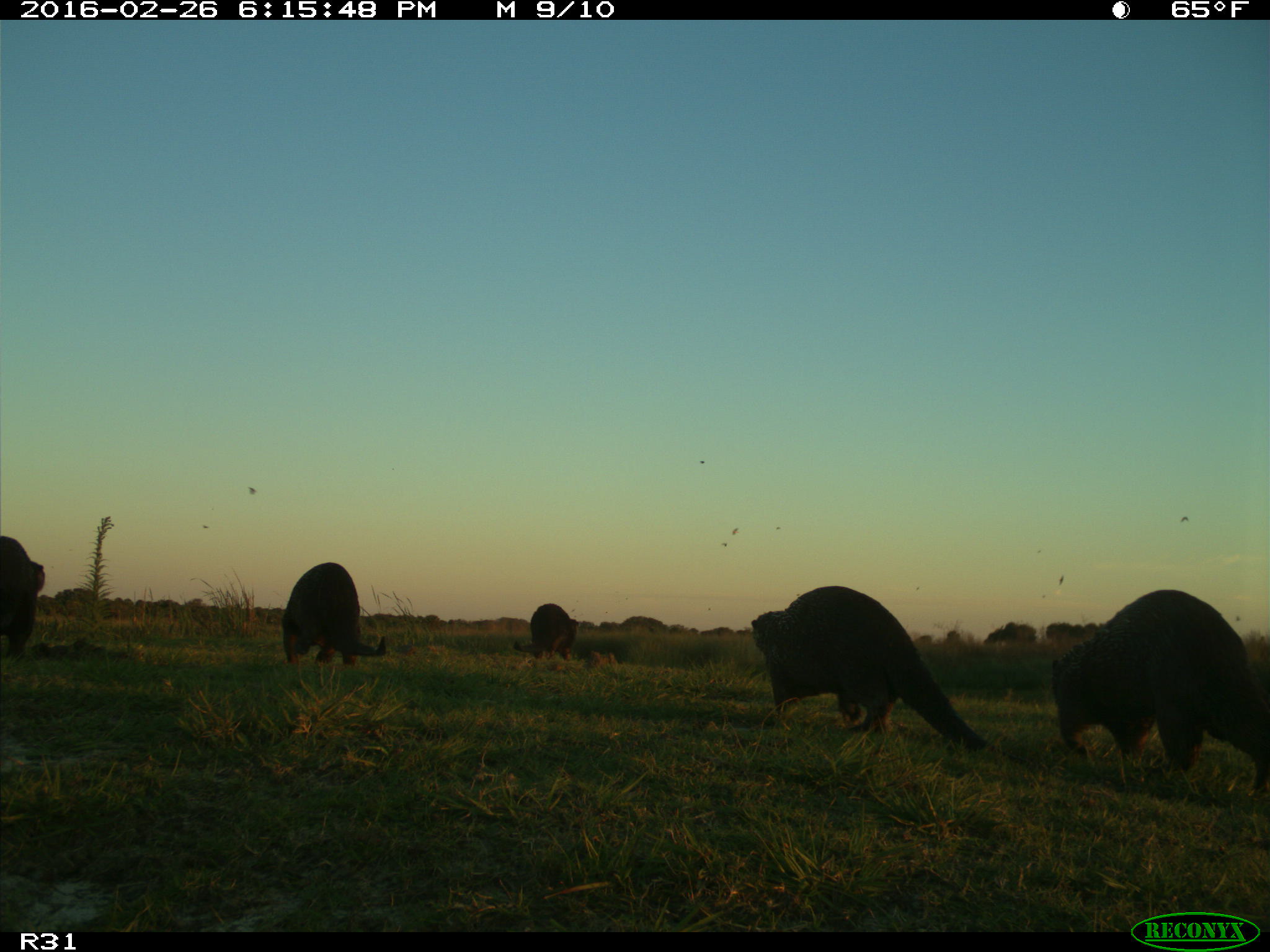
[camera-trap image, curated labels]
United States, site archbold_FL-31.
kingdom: Animalia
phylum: Chordata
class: Mammalia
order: Carnivora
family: Mustelidae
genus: Lontra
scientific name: Lontra canadensis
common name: north american river otter